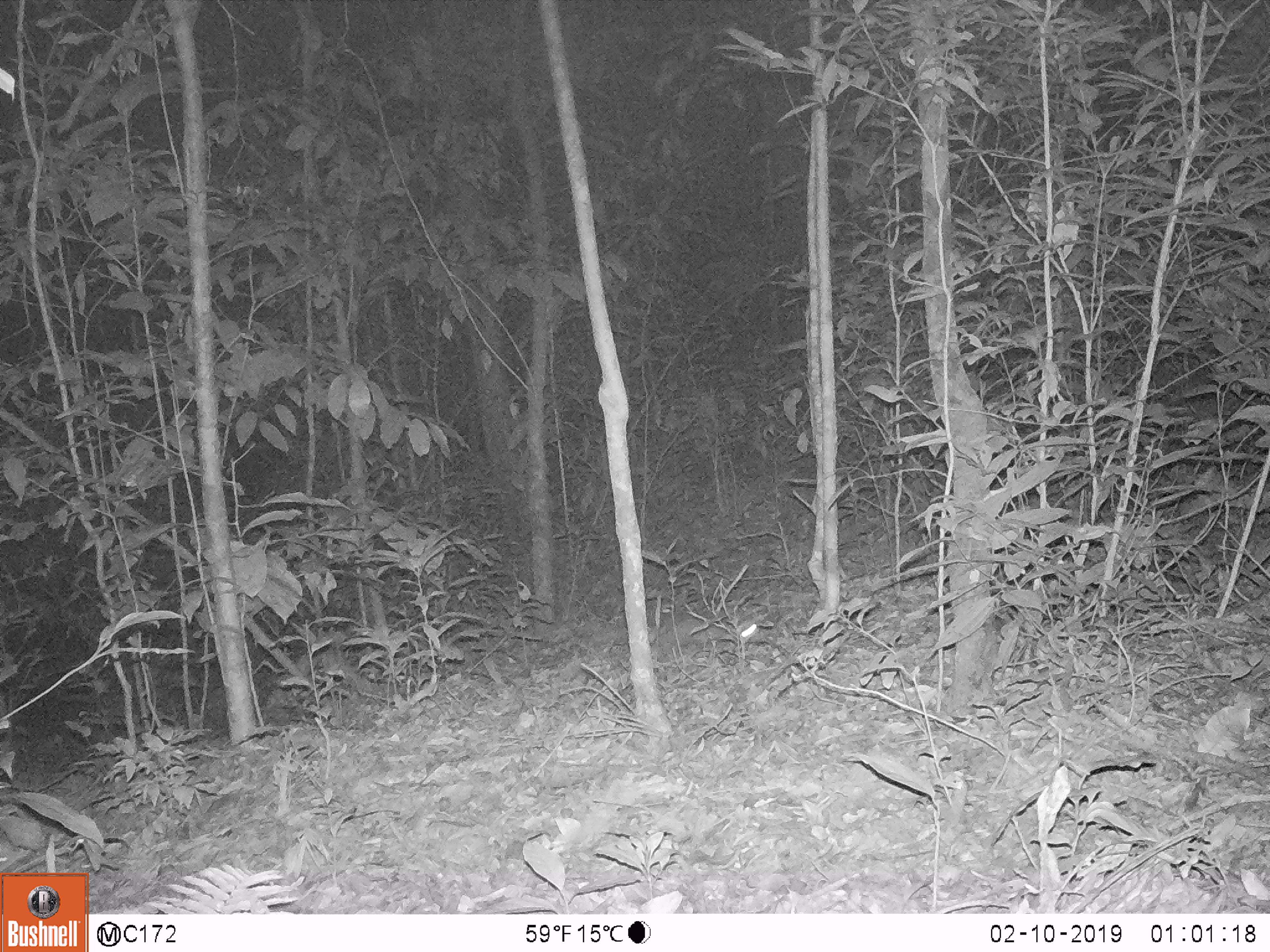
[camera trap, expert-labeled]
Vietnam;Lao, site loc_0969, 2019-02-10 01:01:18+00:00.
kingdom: Animalia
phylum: Chordata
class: Mammalia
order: Rodentia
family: Hystricidae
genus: Atherurus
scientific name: Atherurus macrourus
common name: asiatic brush-tailed porcupine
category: asiatic brush tailed porcupine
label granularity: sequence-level